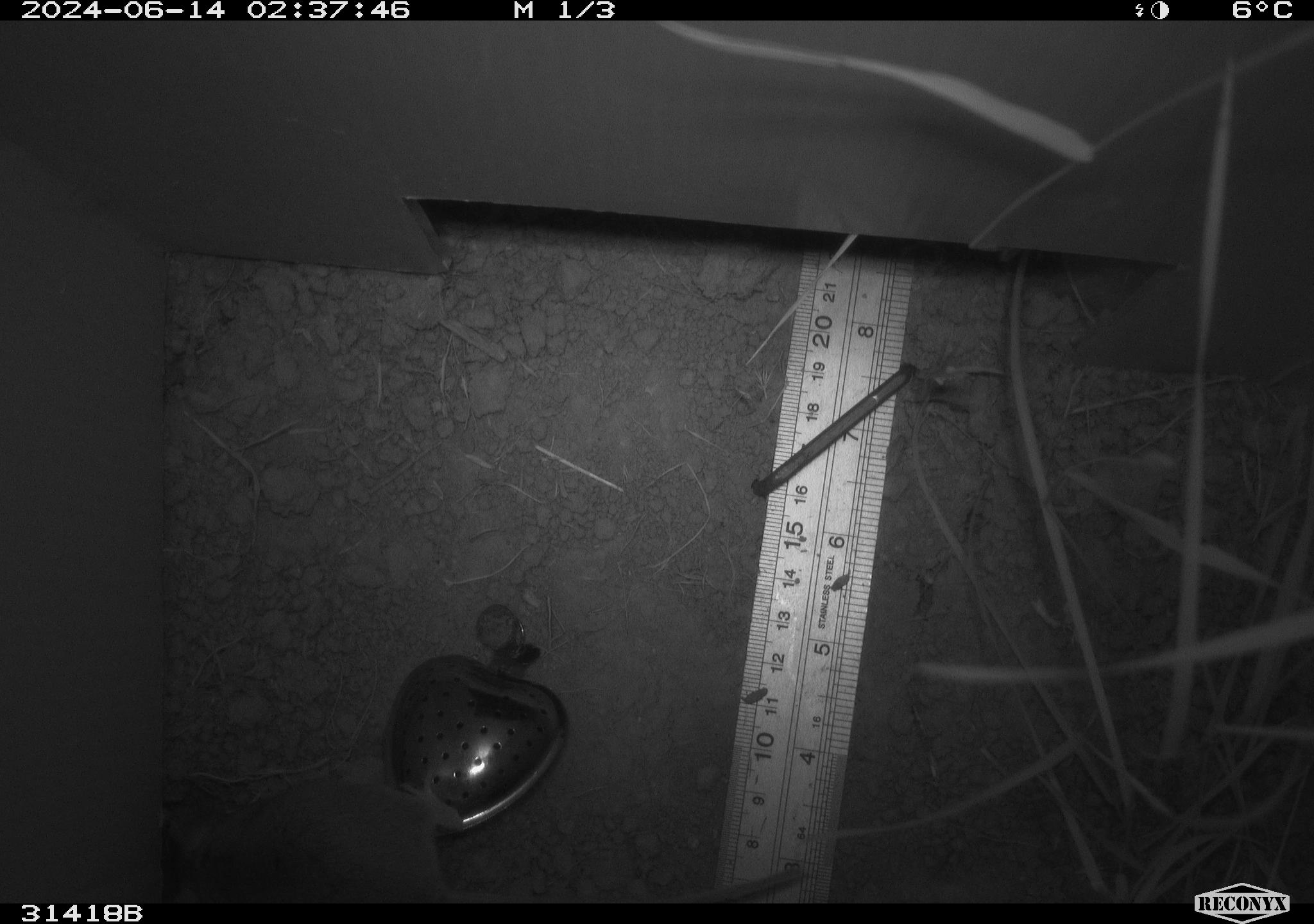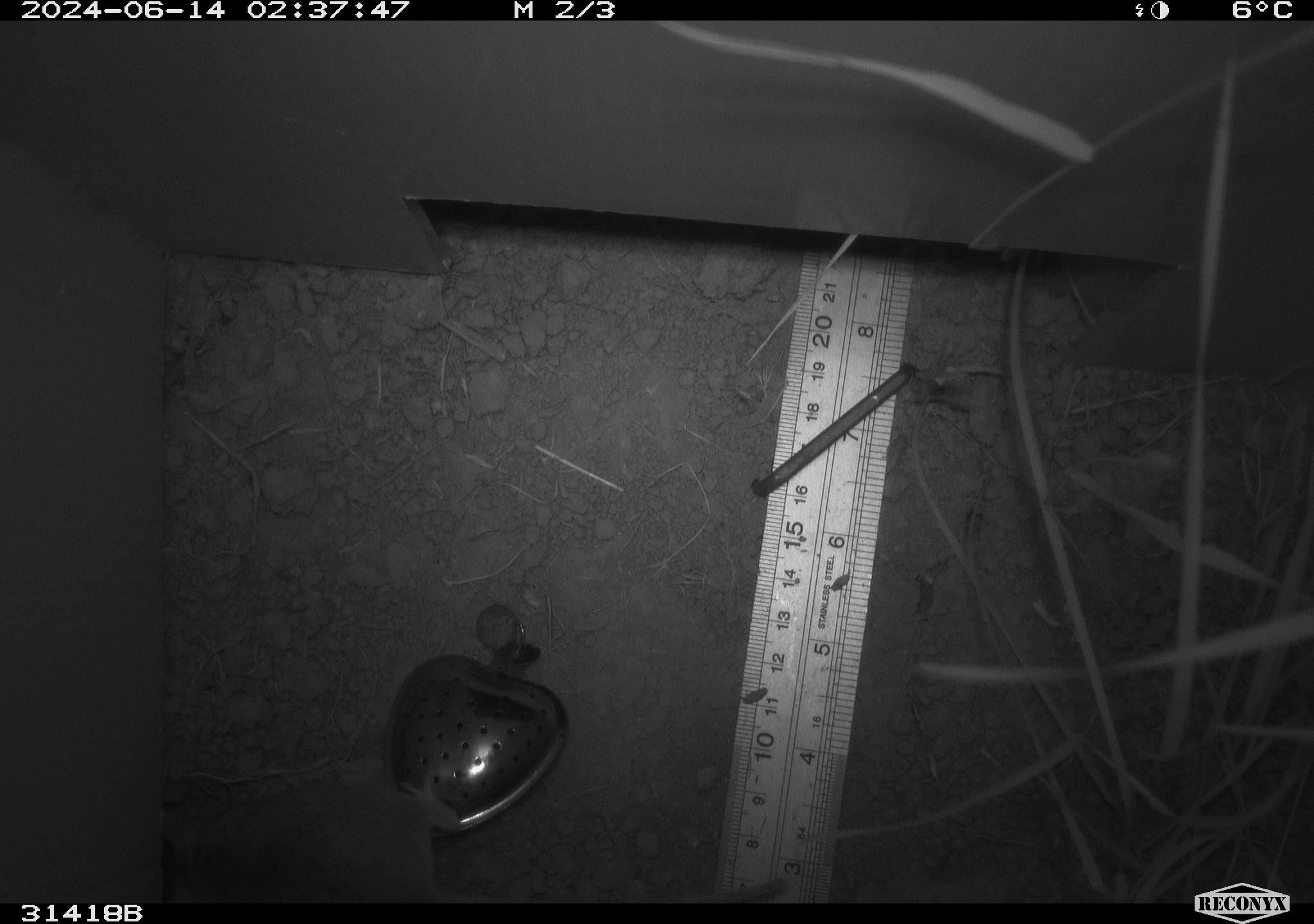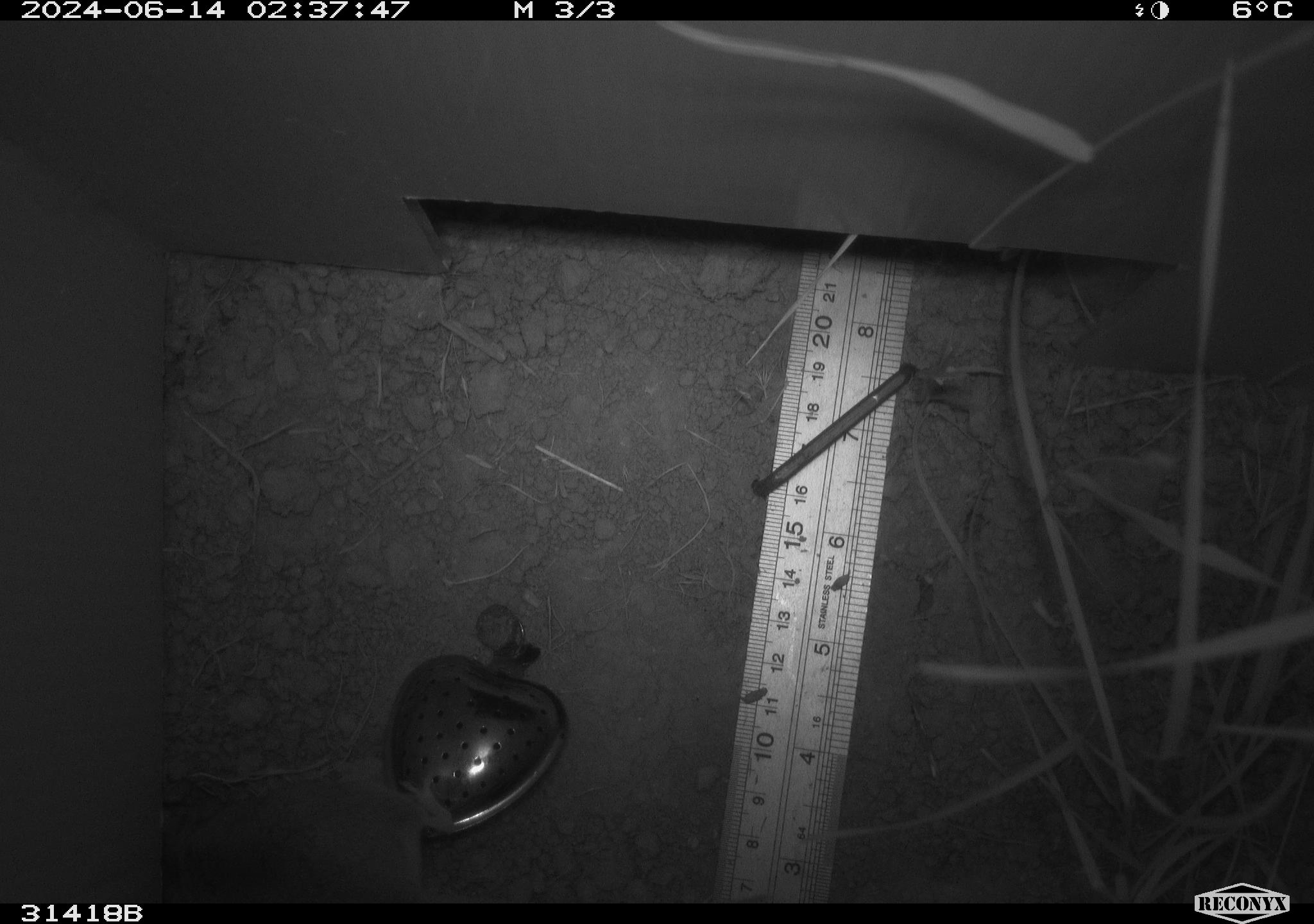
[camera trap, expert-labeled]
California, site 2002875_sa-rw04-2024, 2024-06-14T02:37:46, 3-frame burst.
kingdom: Animalia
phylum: Chordata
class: Mammalia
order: Rodentia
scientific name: Rodentia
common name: rodent